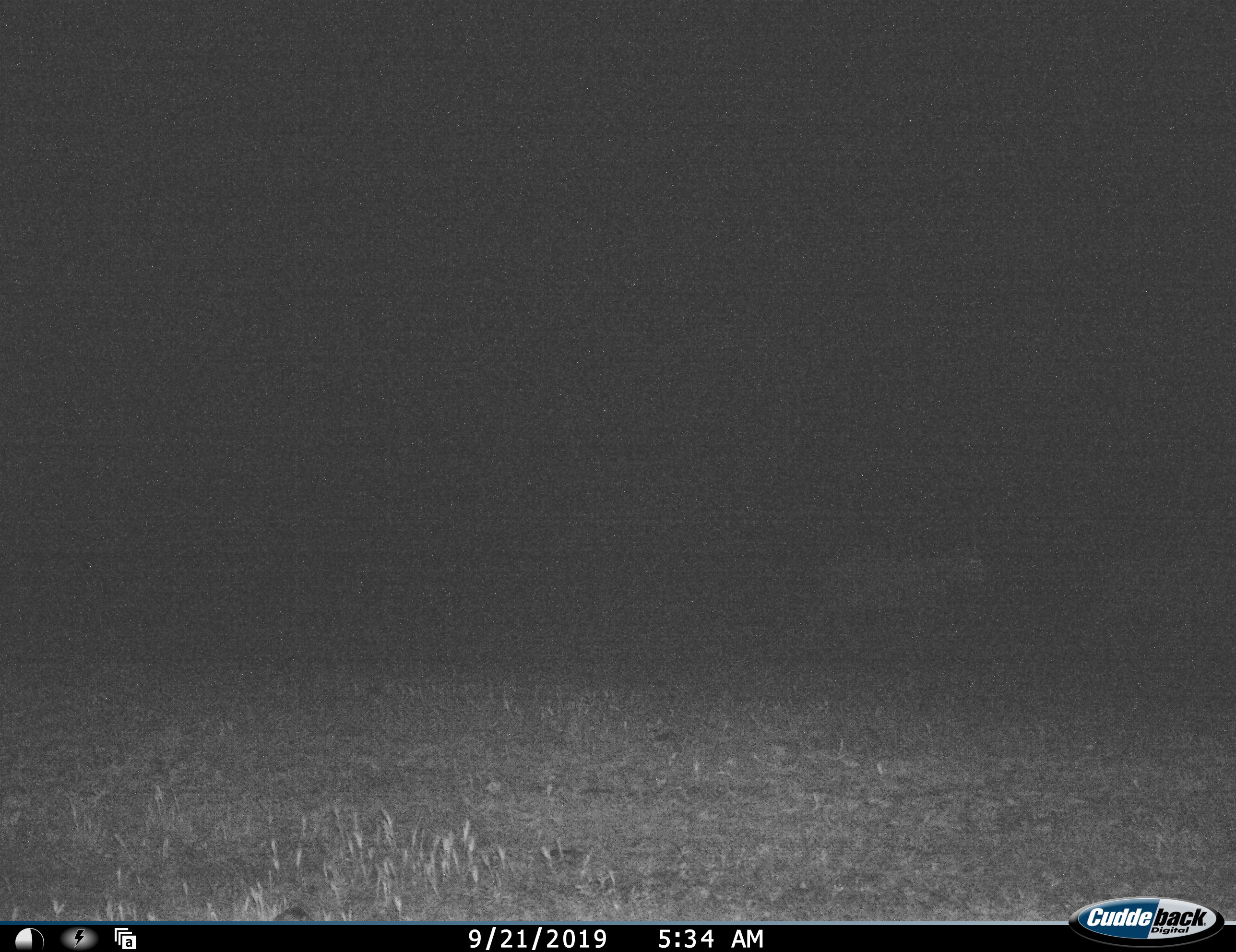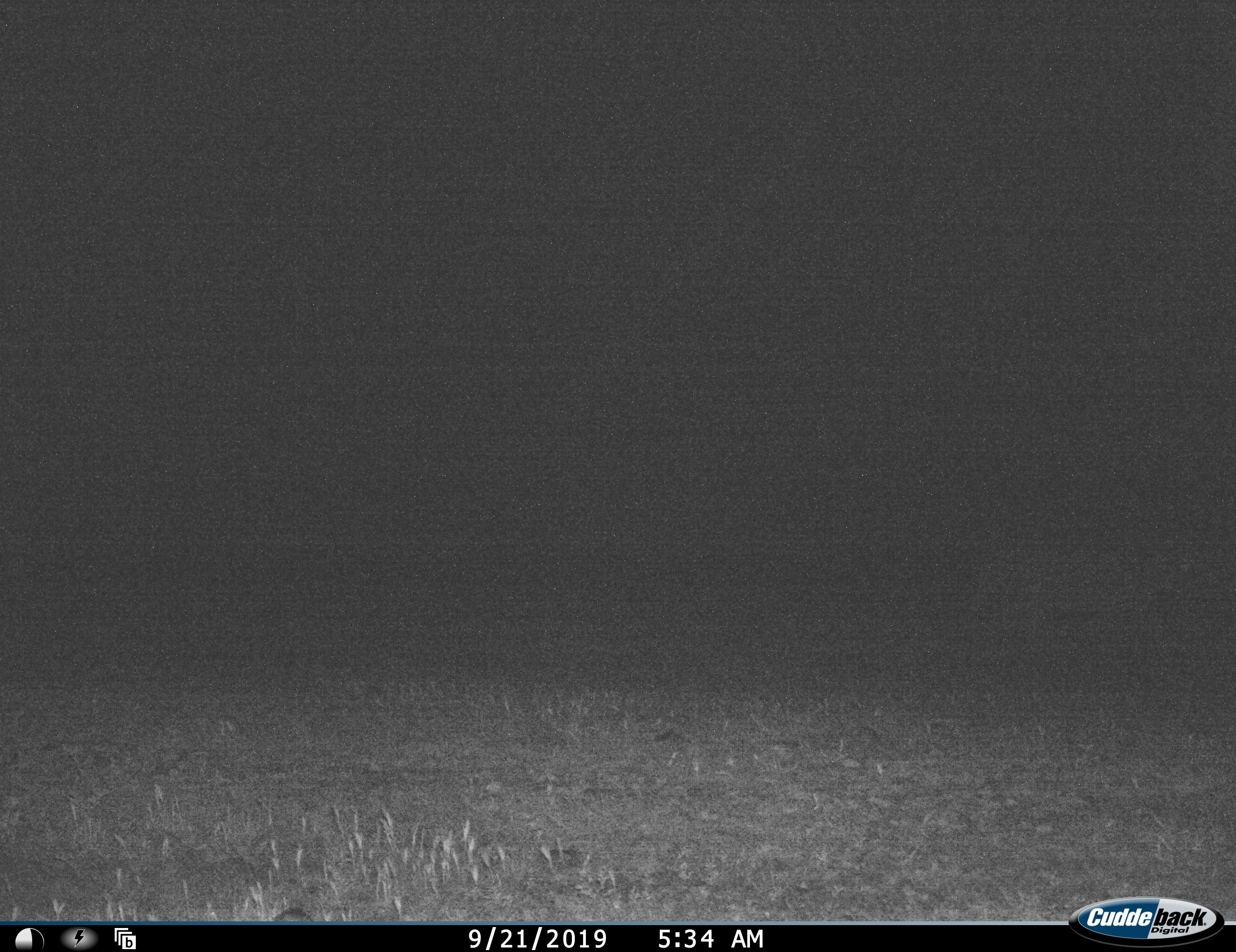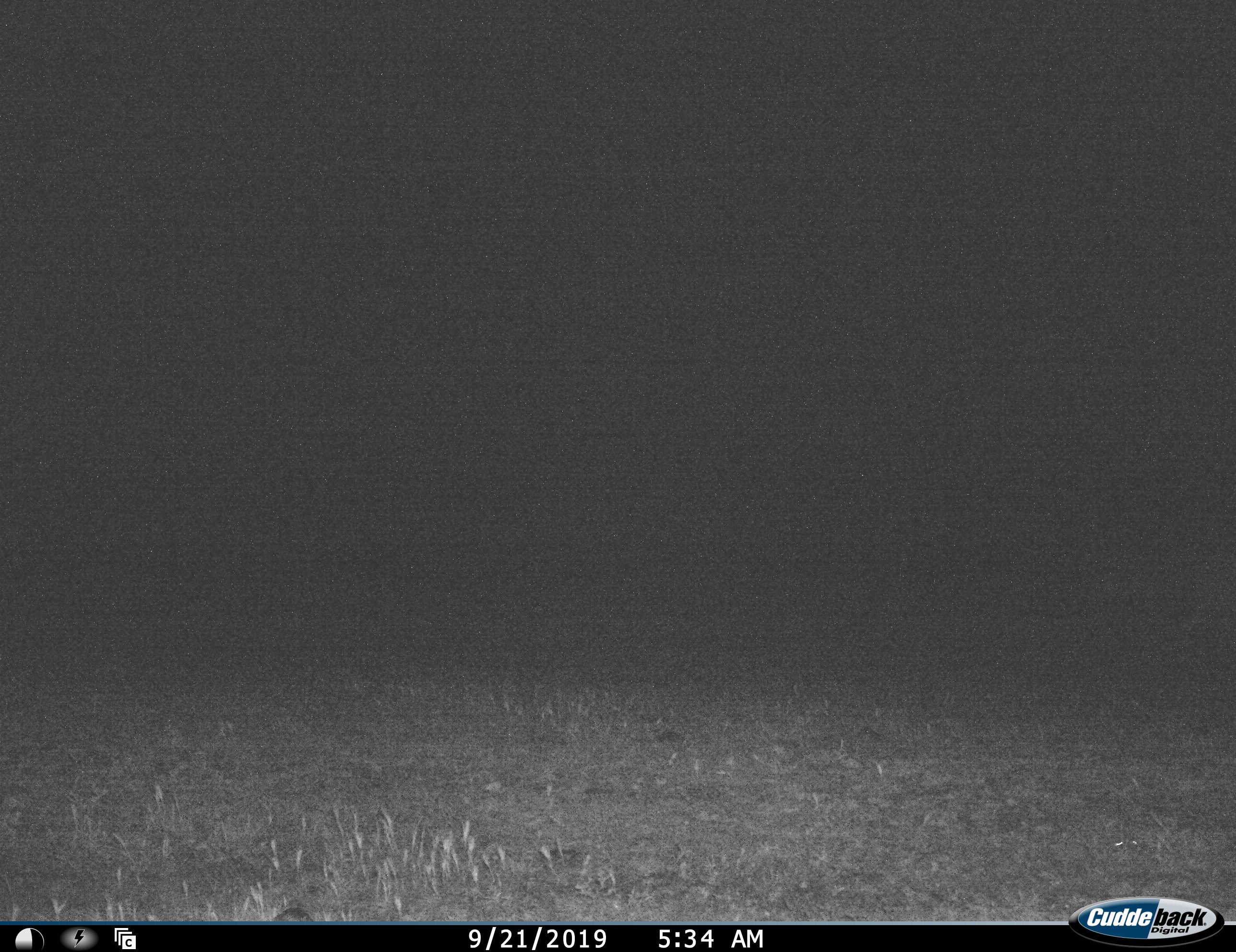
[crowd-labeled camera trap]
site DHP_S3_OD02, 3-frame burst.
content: unidentified animal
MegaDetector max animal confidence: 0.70